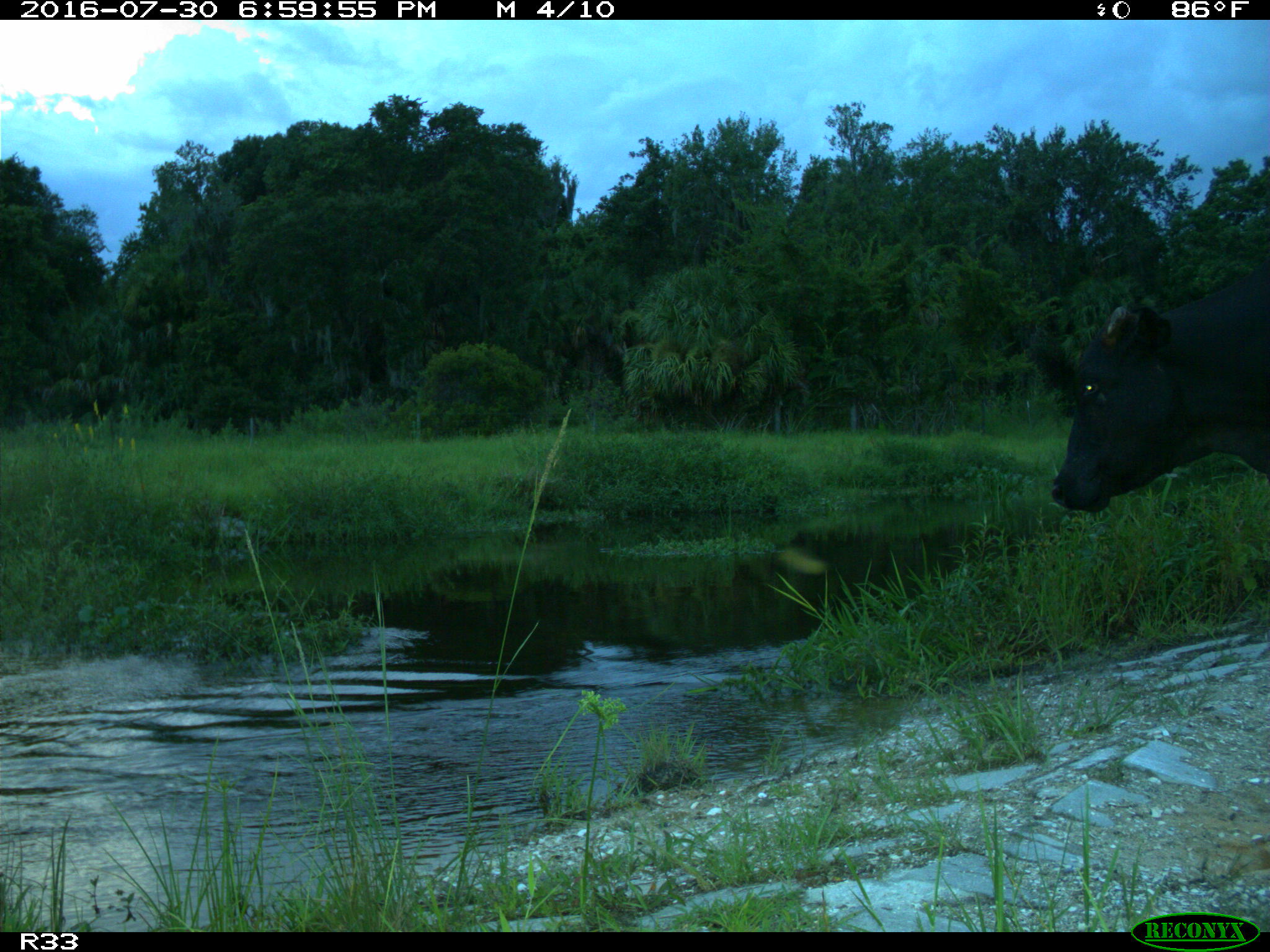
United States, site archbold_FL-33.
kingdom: Animalia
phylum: Chordata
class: Mammalia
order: Artiodactyla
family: Bovidae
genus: Bos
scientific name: Bos taurus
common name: domestic cow